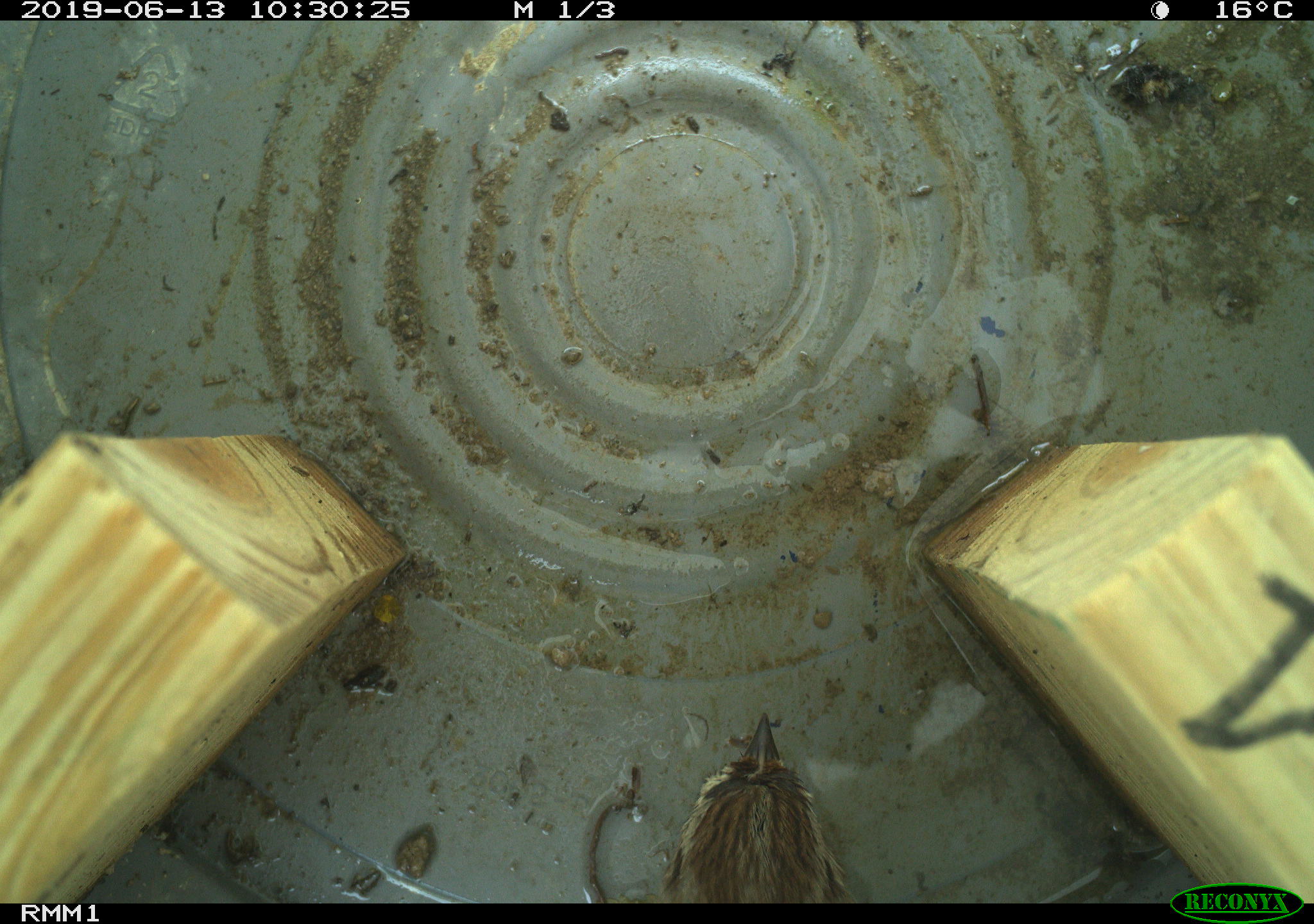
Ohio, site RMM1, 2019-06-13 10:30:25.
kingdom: Animalia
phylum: Chordata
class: Aves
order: Passeriformes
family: Passerellidae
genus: Melospiza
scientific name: Melospiza melodia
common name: song sparrow